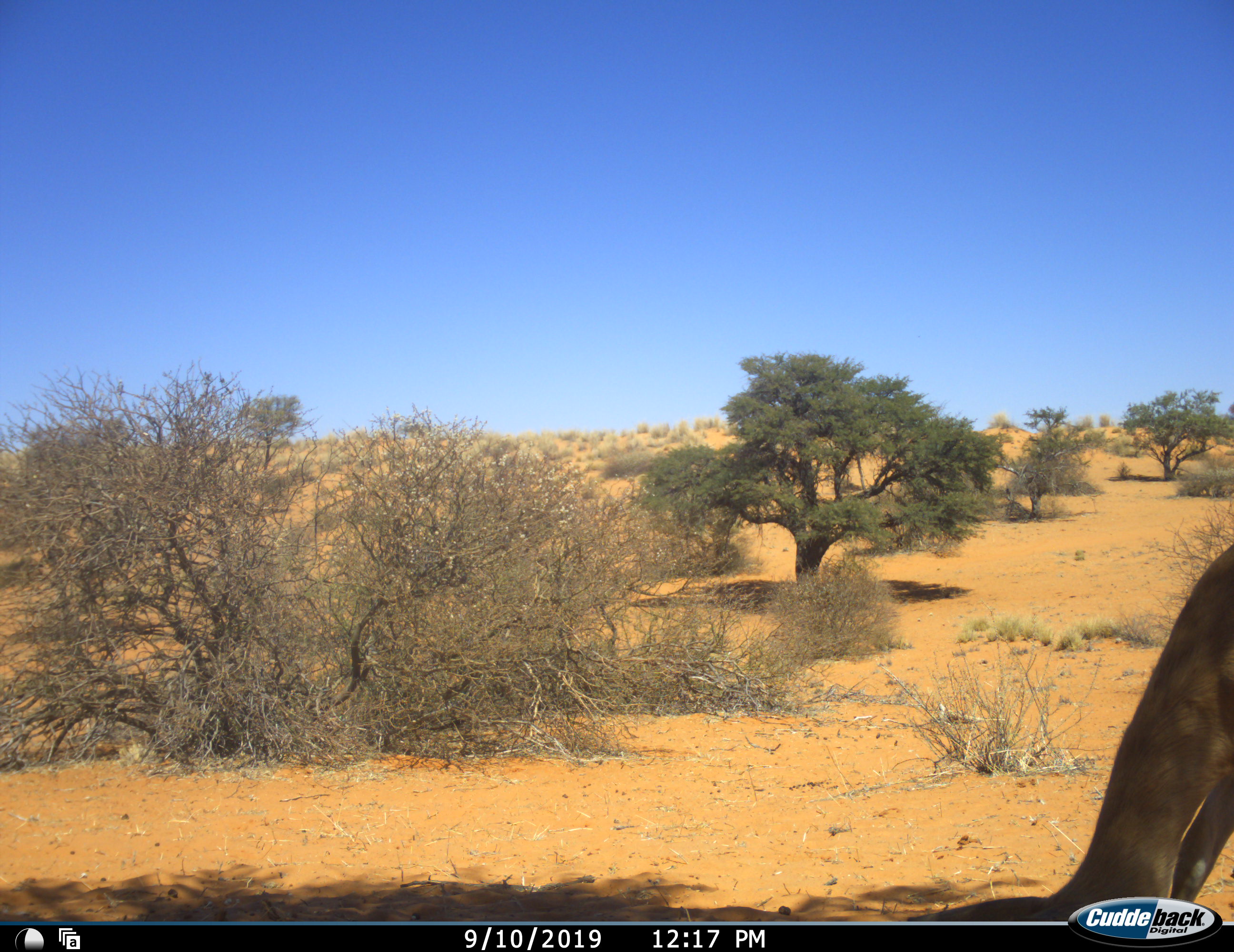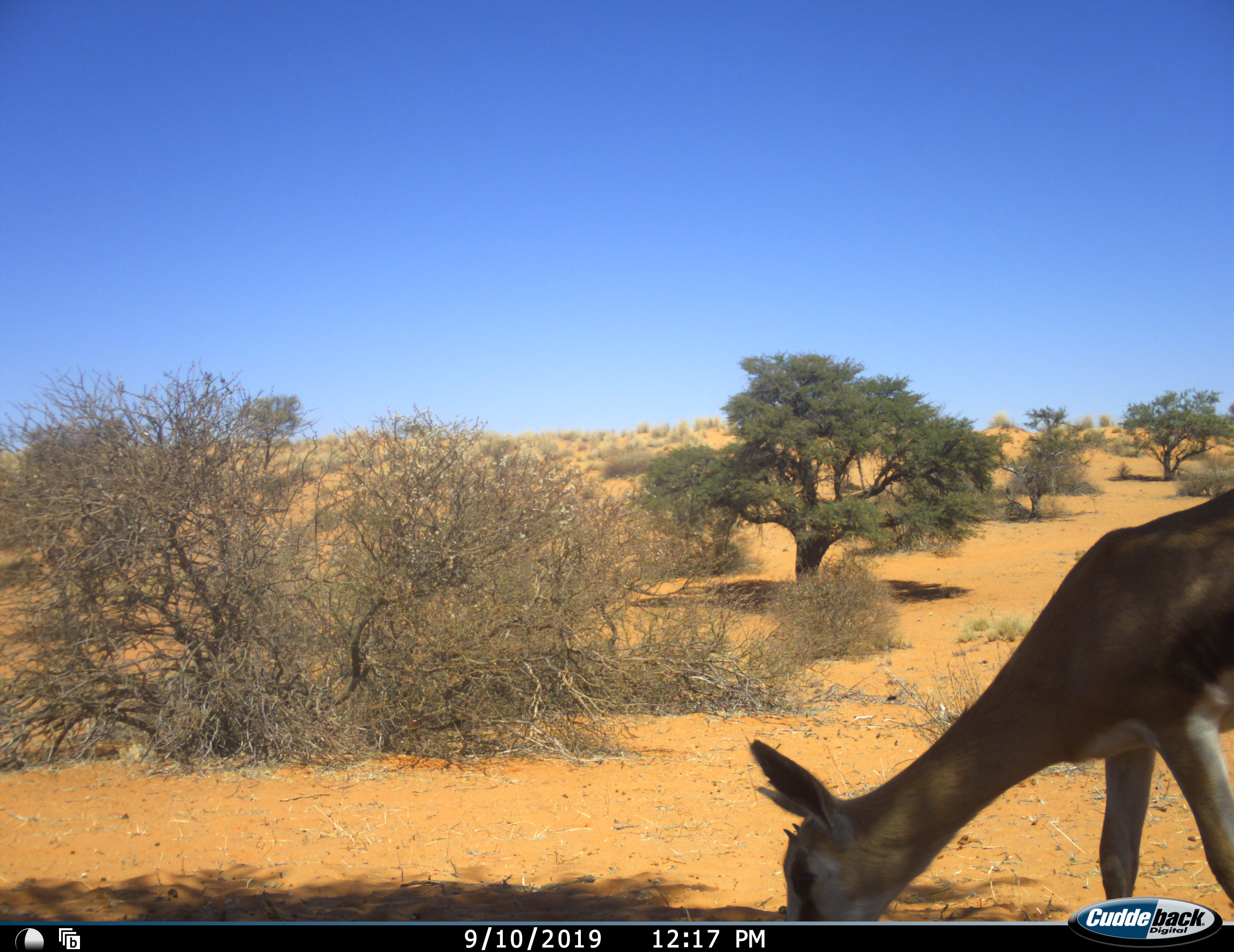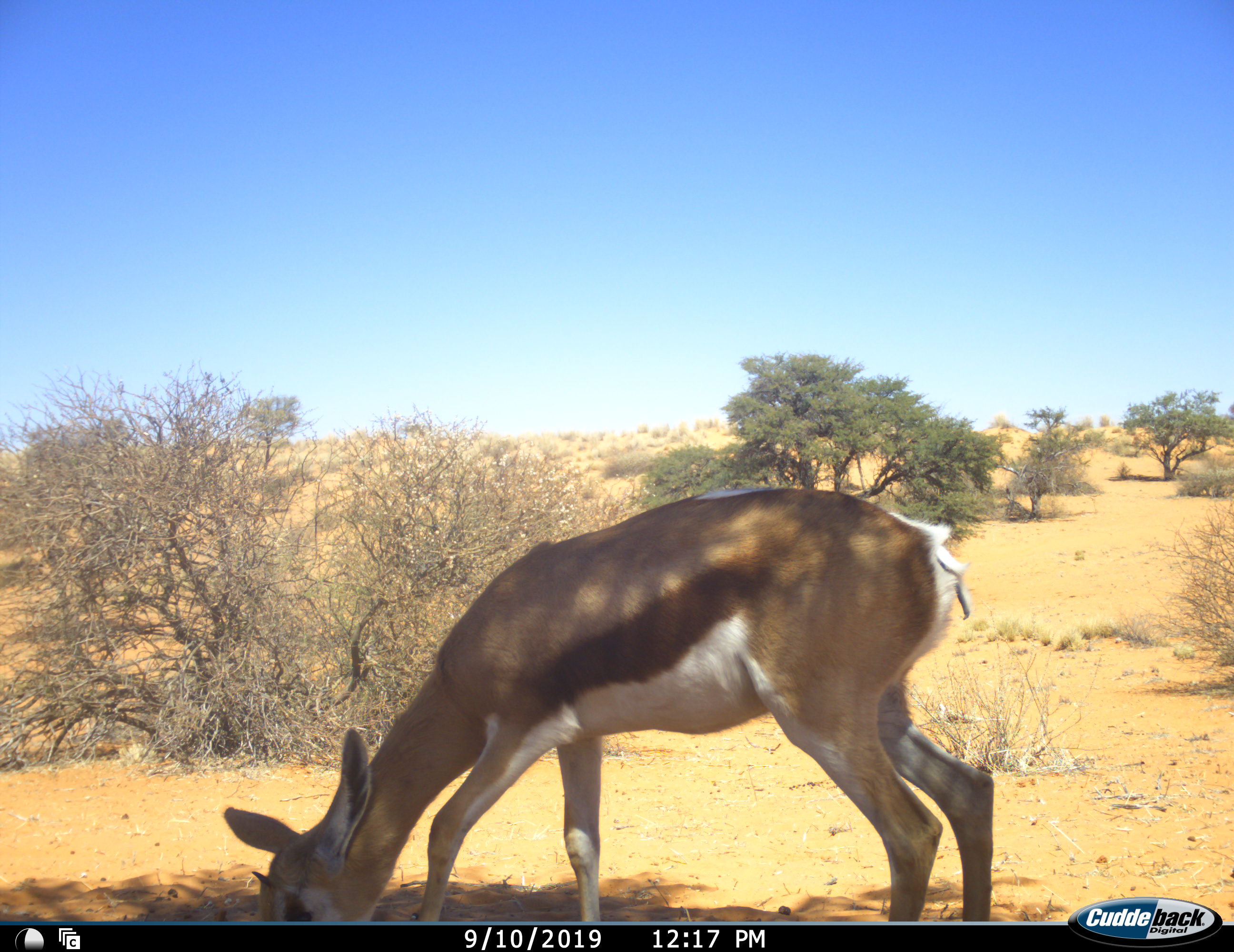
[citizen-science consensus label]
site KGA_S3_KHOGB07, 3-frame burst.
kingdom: Animalia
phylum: Chordata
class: Mammalia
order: Artiodactyla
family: Bovidae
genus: Antidorcas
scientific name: Antidorcas marsupialis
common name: springbok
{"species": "springbok (Antidorcas marsupialis)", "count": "1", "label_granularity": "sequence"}